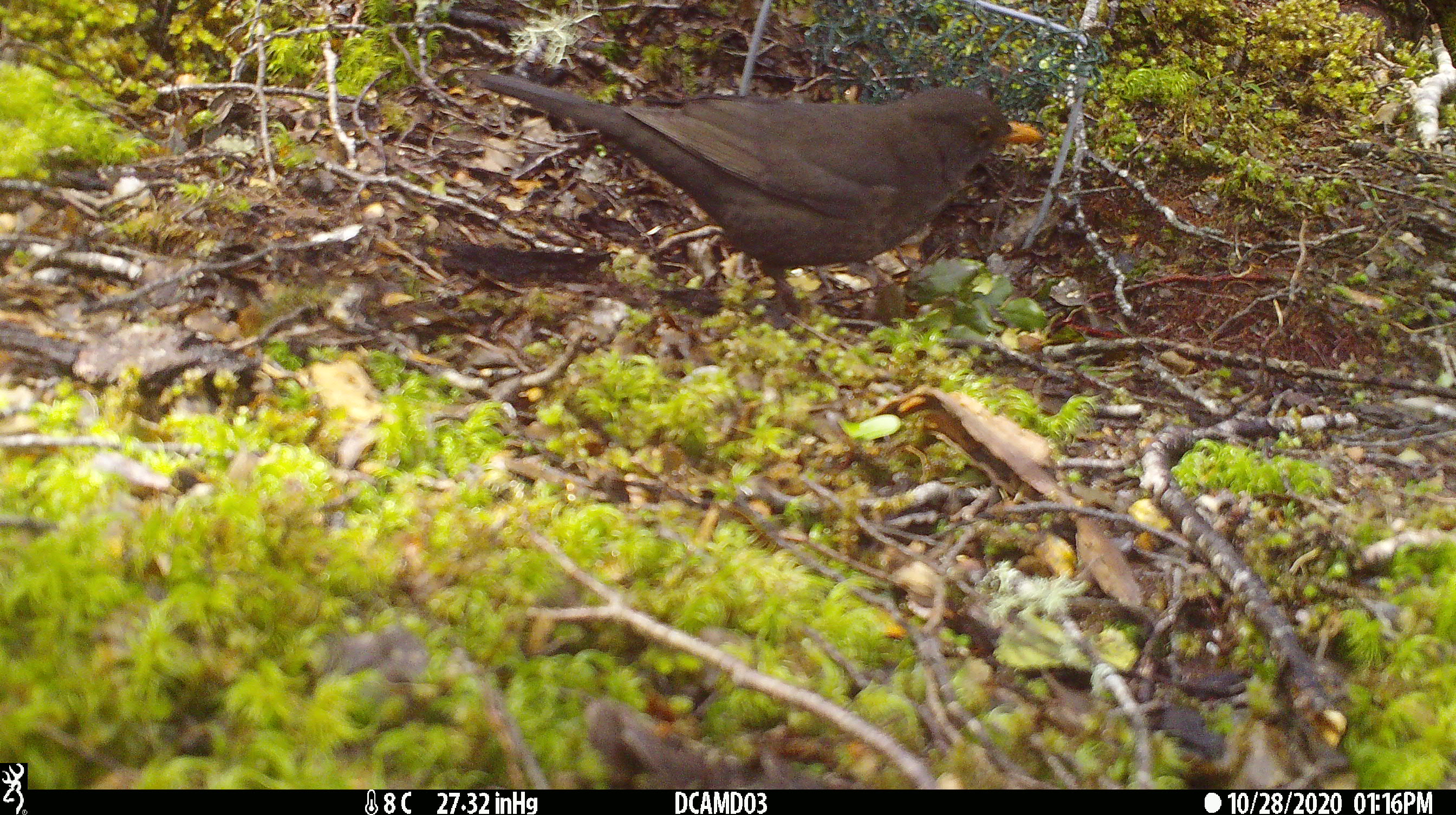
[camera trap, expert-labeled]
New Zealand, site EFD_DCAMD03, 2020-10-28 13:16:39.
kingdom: Animalia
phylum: Chordata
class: Aves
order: Passeriformes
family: Turdidae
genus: Turdus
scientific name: Turdus merula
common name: eurasian blackbird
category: blackbird